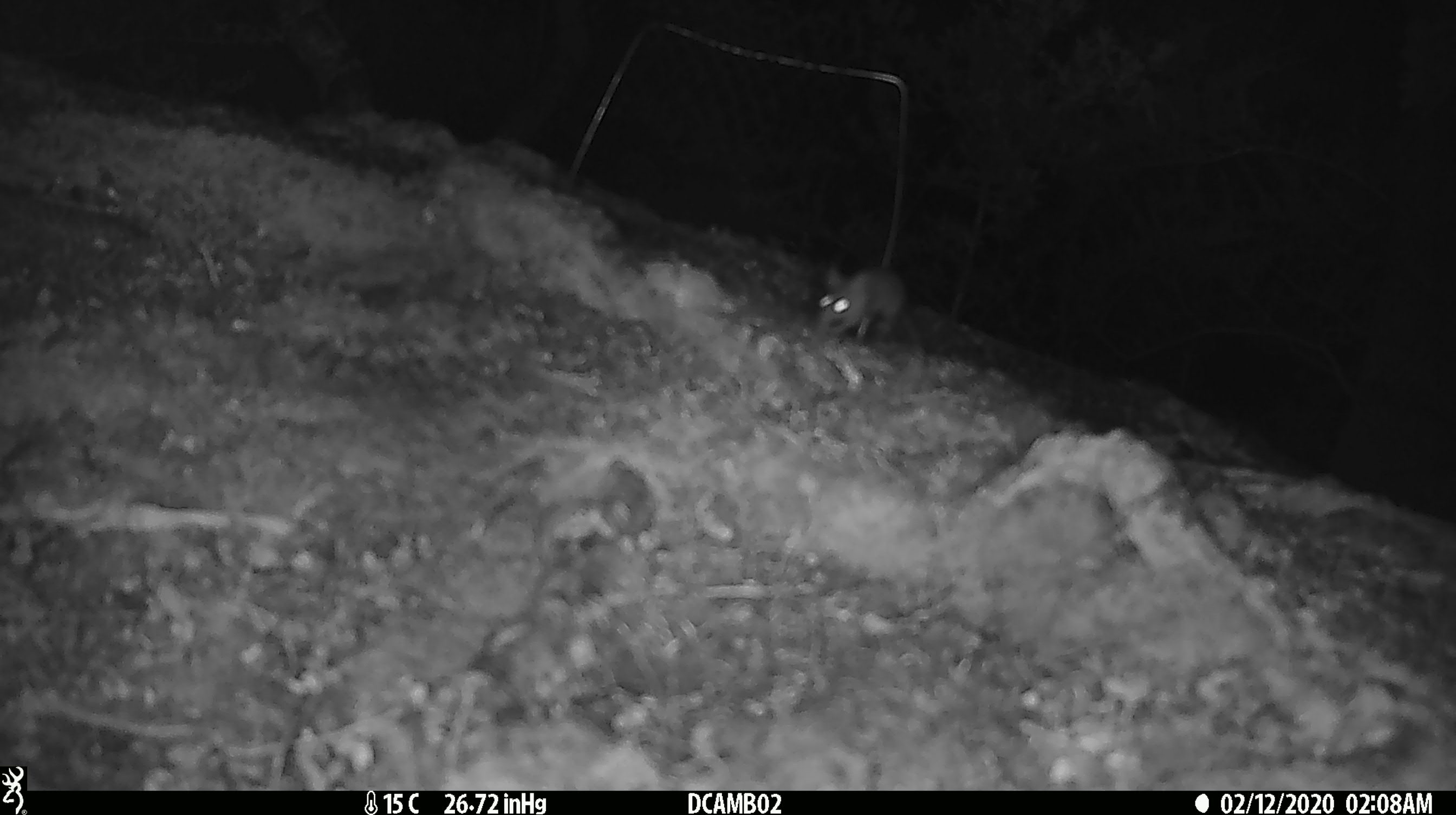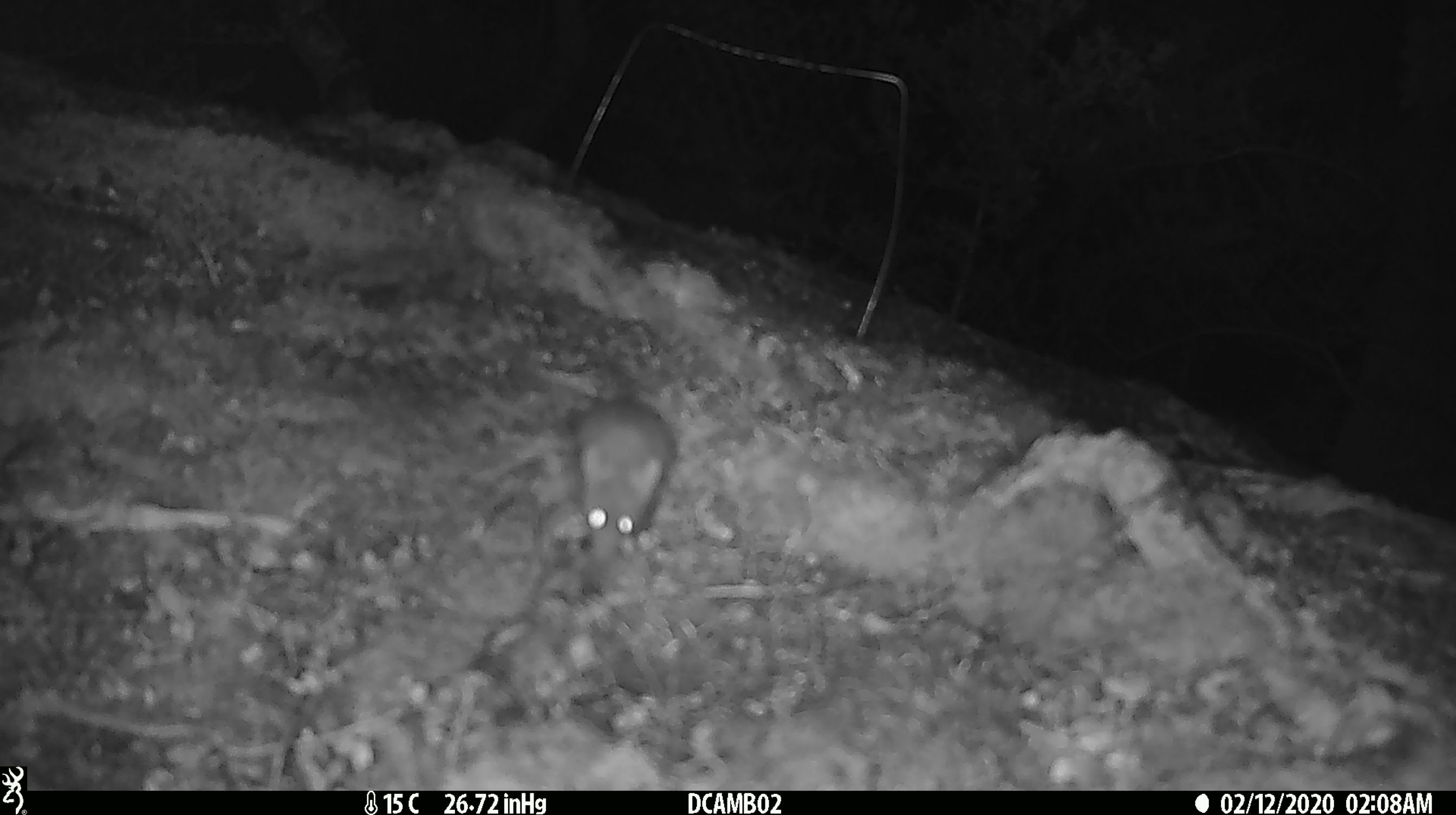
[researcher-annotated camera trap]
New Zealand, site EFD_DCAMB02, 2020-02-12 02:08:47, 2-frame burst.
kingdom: Animalia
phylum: Chordata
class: Mammalia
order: Rodentia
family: Muridae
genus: Mus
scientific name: Mus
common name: mouse